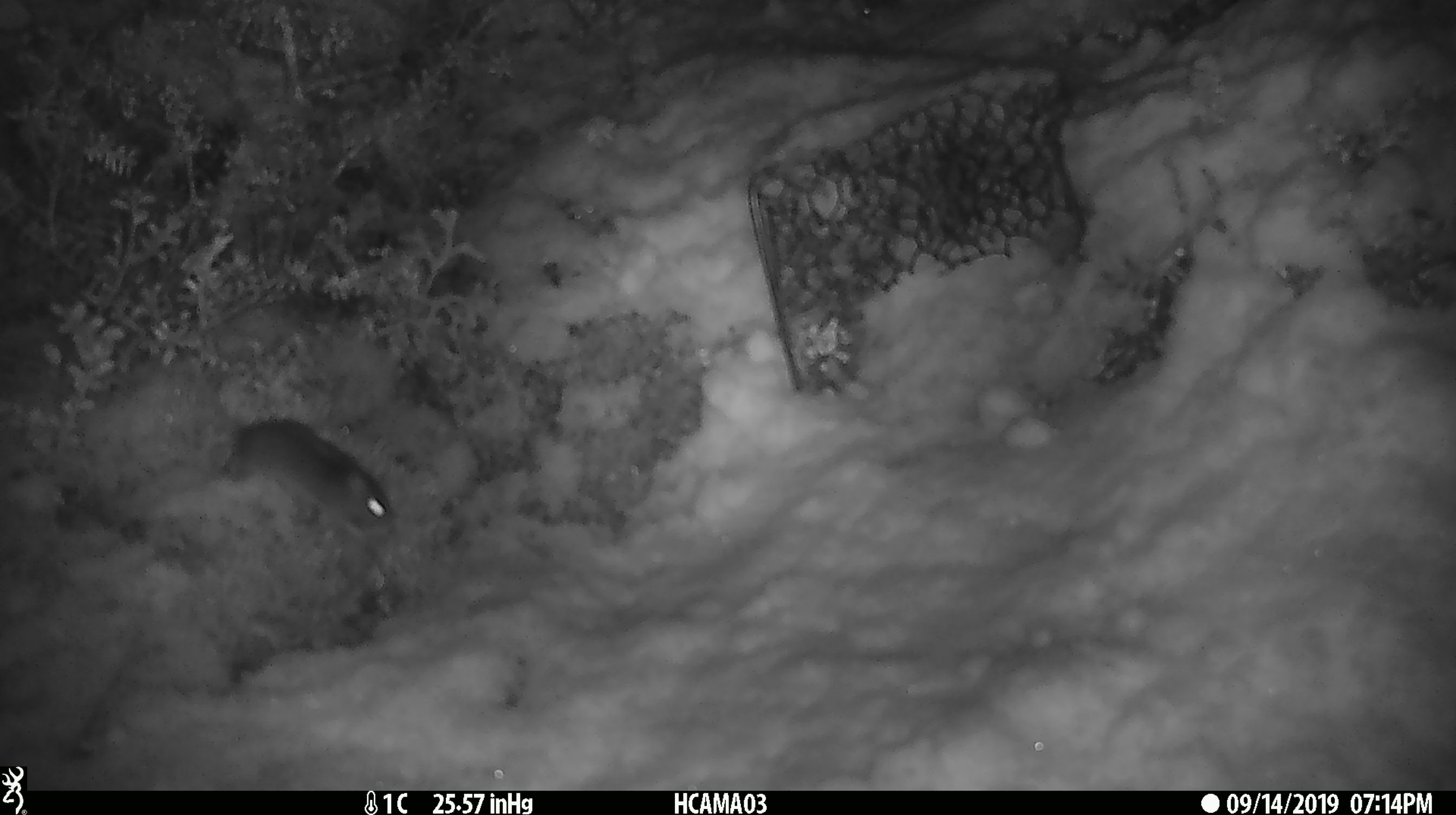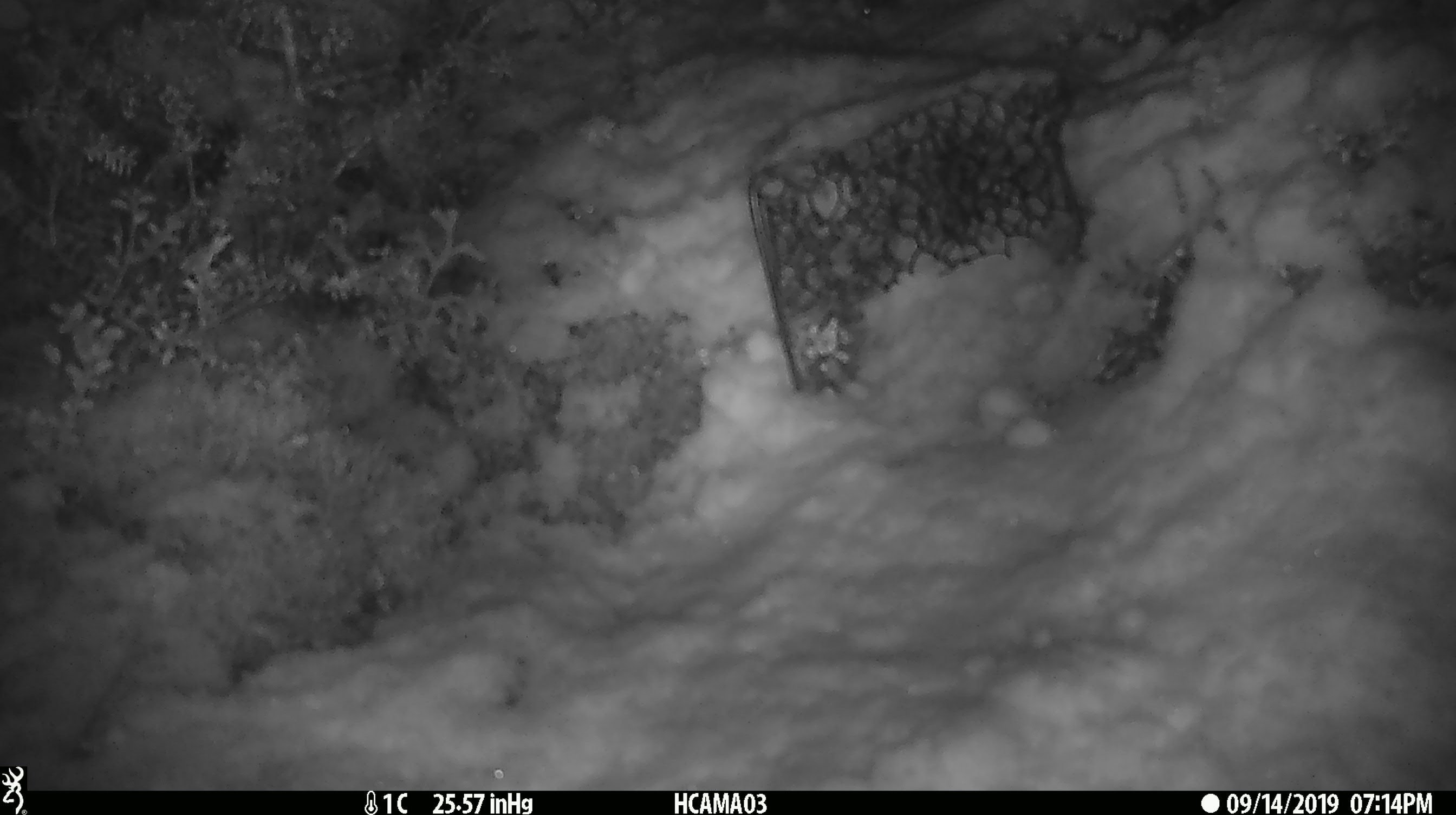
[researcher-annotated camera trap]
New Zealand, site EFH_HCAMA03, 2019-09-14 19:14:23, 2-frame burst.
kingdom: Animalia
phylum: Chordata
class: Mammalia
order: Rodentia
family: Muridae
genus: Mus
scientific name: Mus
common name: mouse